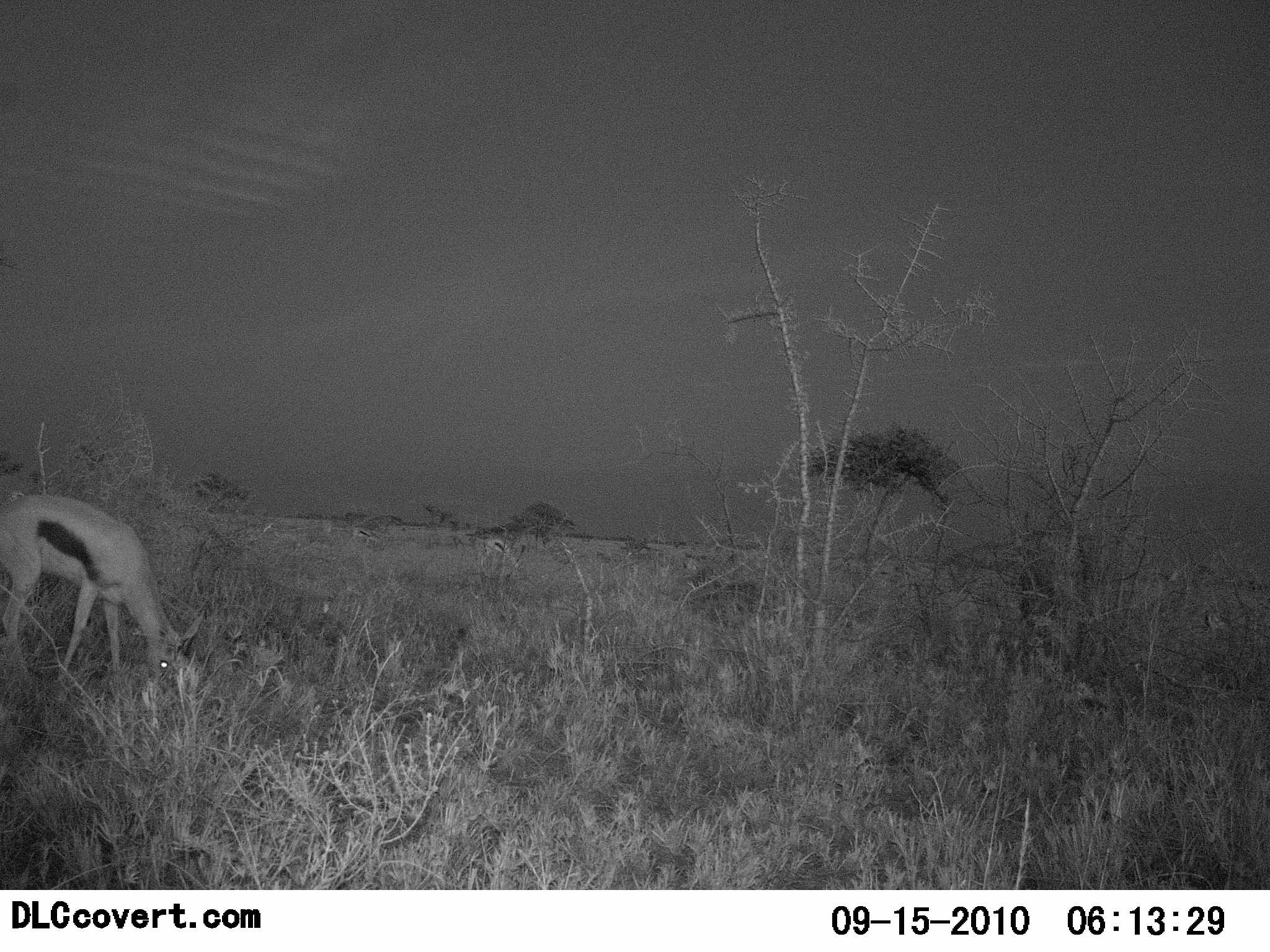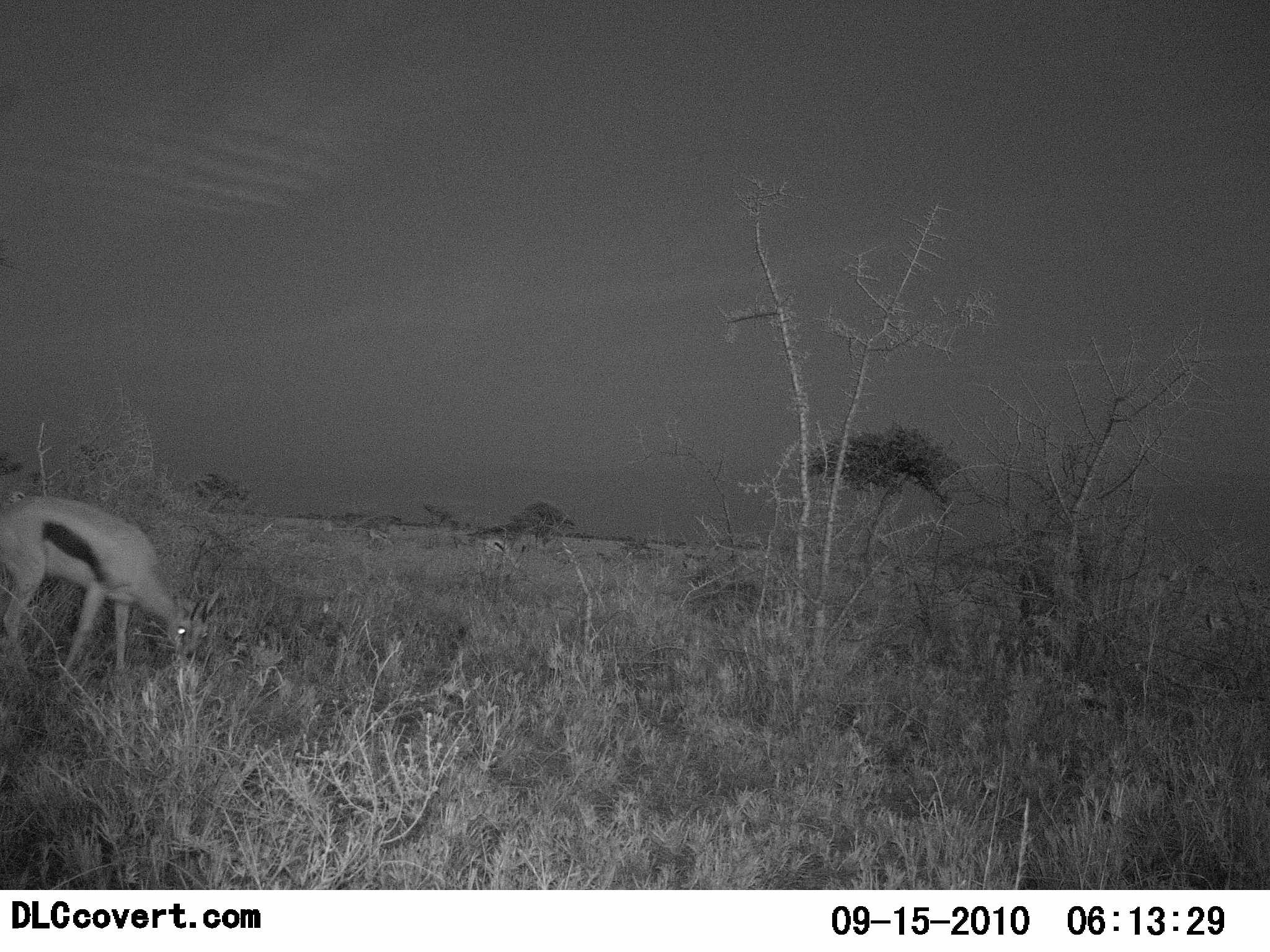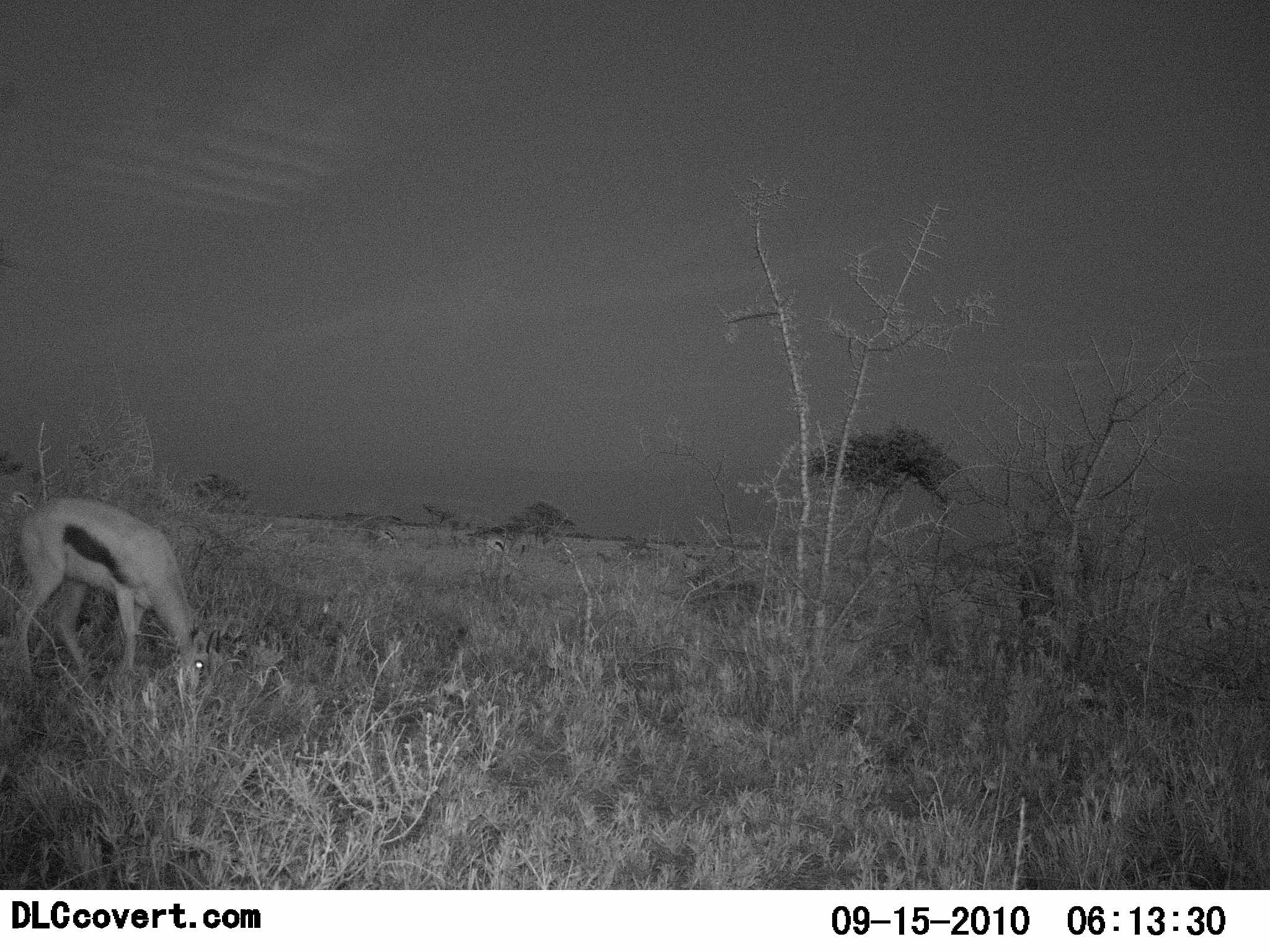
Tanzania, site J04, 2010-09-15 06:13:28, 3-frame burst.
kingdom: Animalia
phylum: Chordata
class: Mammalia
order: Artiodactyla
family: Bovidae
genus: Eudorcas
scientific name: Eudorcas thomsonii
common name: thomson's gazelle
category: gazellethomsons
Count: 1.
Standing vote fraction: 7%.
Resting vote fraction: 0%.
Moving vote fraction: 13%.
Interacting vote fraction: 0%.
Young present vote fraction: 0%.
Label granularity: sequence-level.